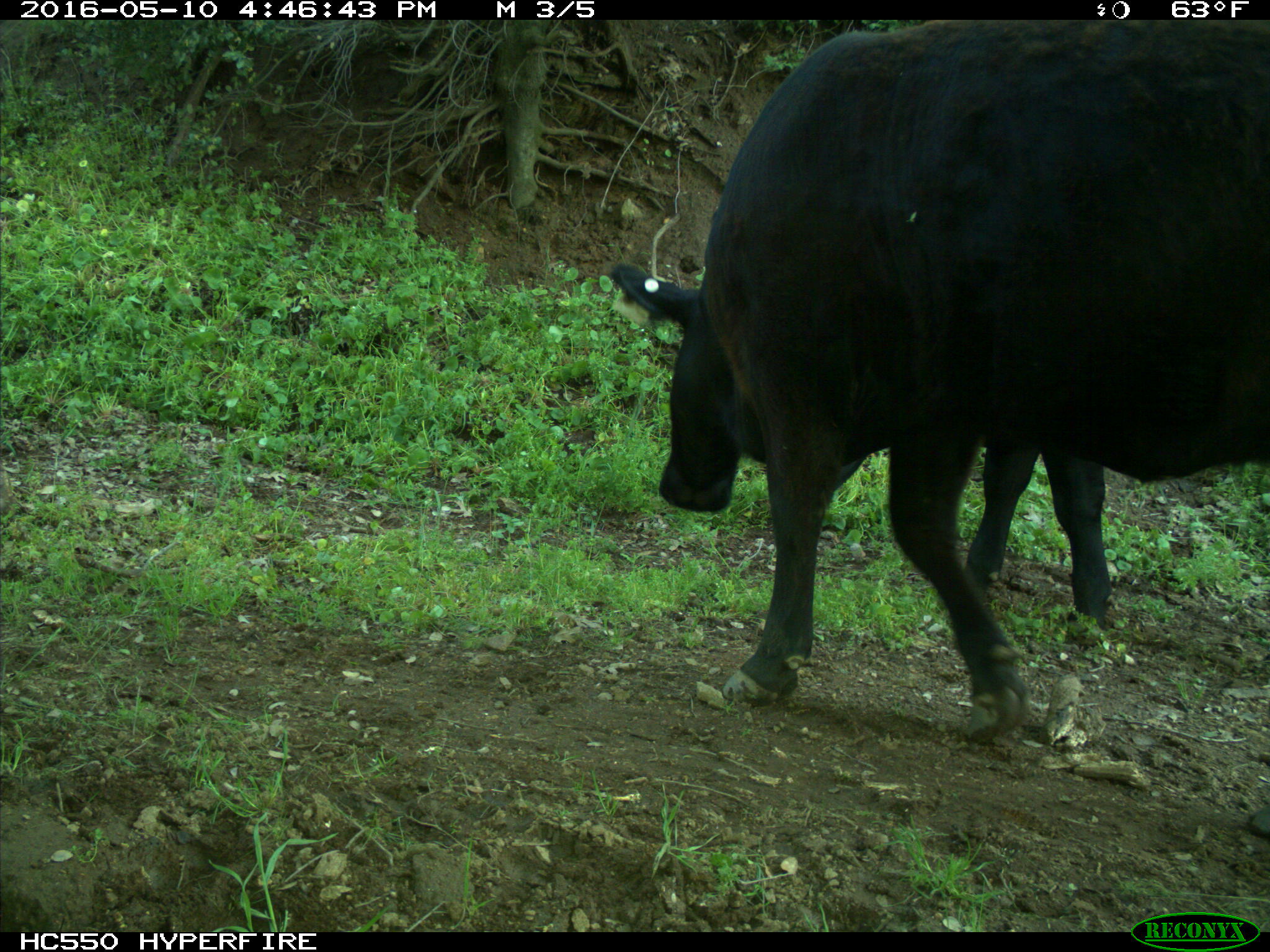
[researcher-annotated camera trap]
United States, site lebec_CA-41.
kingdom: Animalia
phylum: Chordata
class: Mammalia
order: Artiodactyla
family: Bovidae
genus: Bos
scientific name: Bos taurus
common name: domestic cow